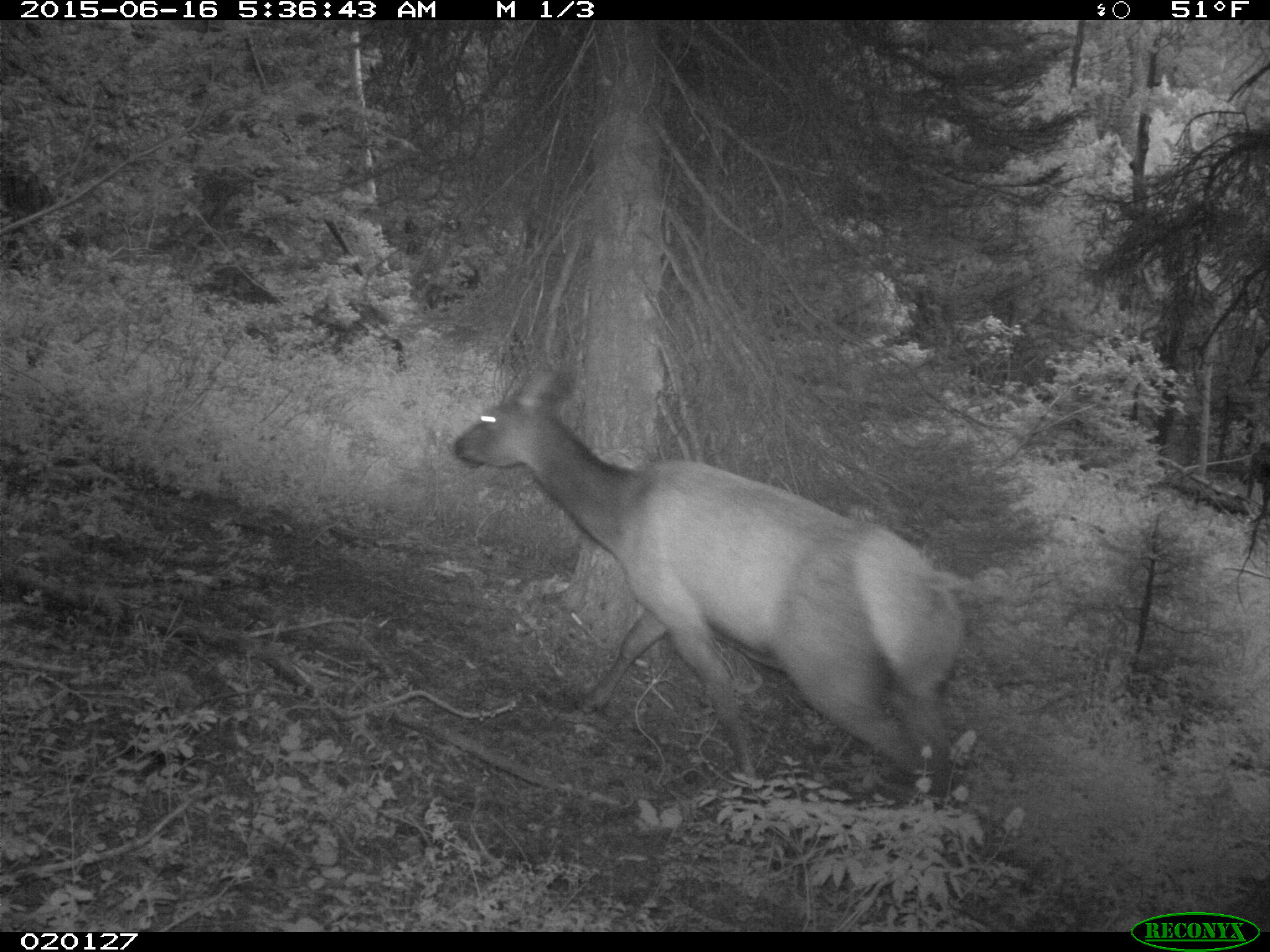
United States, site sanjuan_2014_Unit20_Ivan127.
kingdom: Animalia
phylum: Chordata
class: Mammalia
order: Artiodactyla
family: Cervidae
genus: Cervus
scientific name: Cervus elaphus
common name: red deer